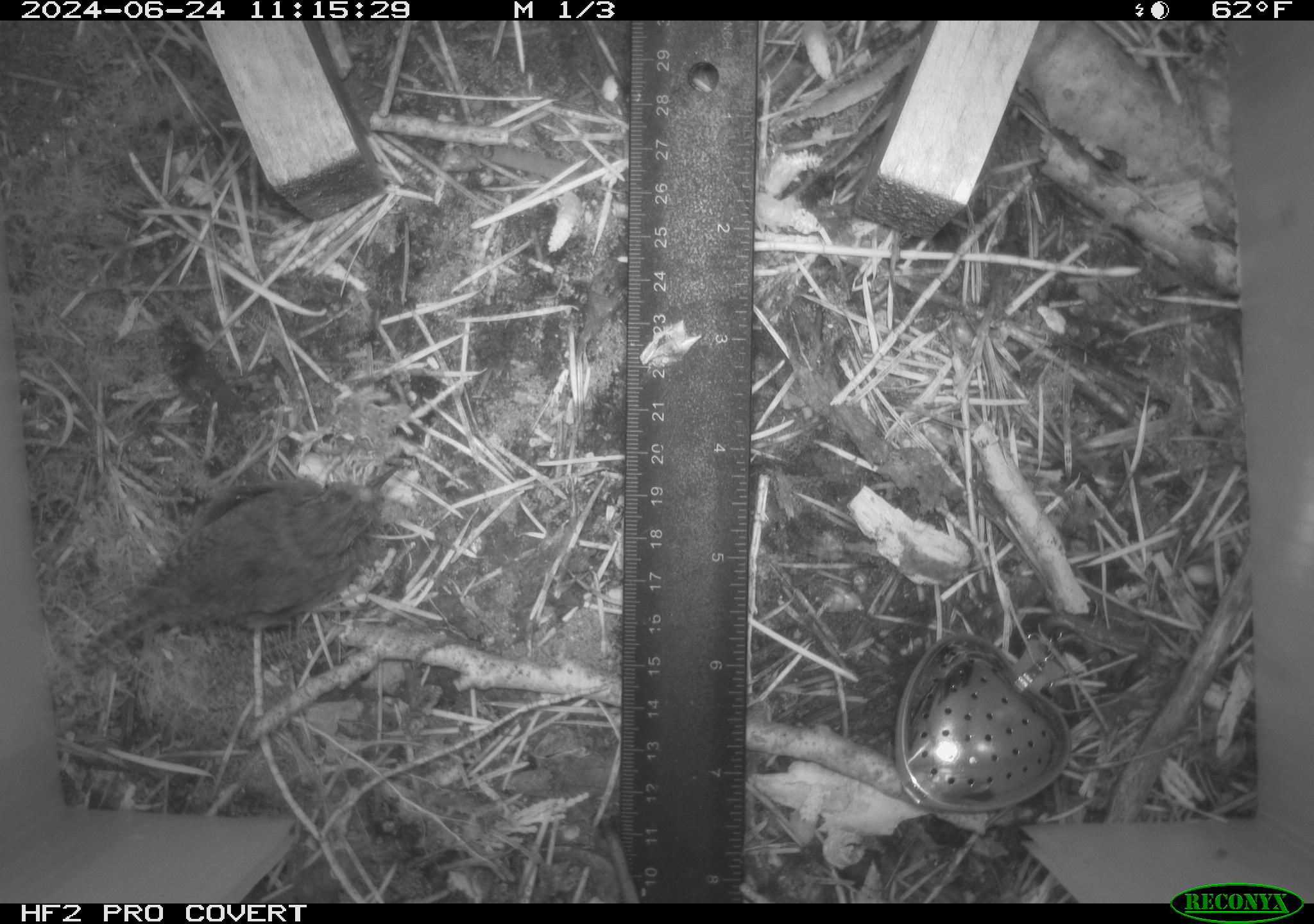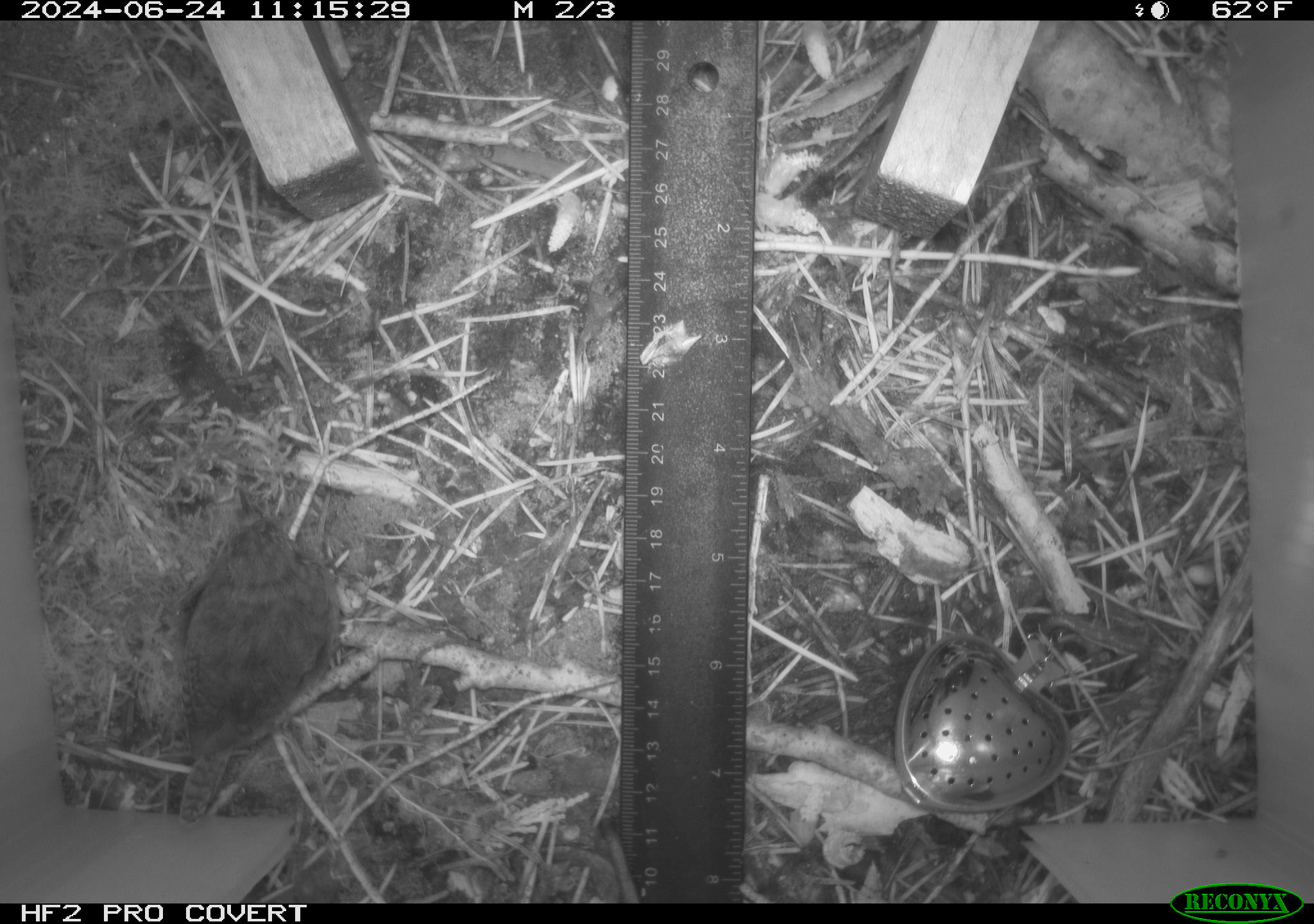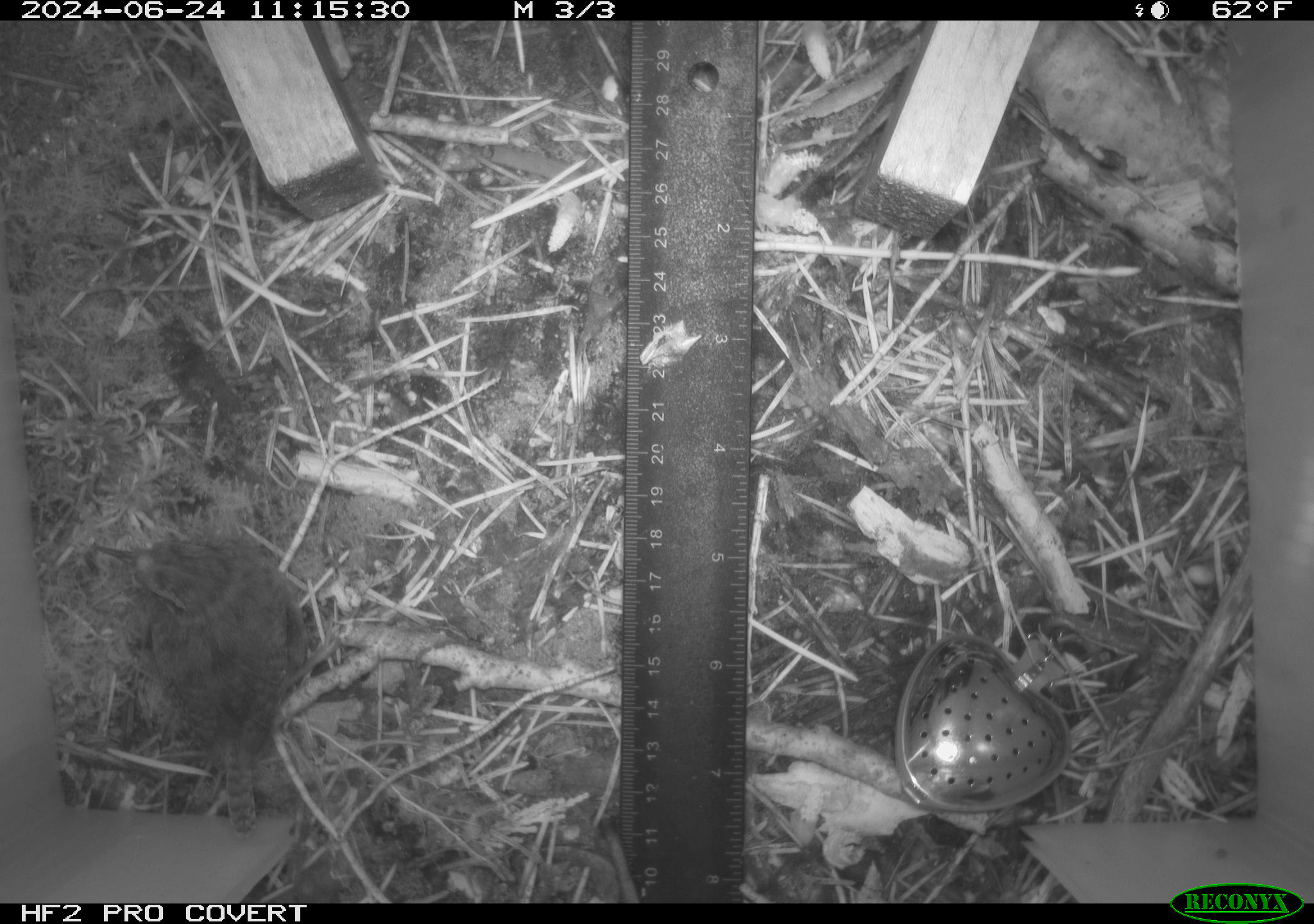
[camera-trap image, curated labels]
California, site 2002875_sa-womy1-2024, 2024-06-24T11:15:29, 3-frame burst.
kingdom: Animalia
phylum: Chordata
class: Aves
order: Passeriformes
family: Troglodytidae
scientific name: Troglodytidae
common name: wren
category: troglodytidae family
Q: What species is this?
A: Troglodytidae family (wren) (Troglodytidae).